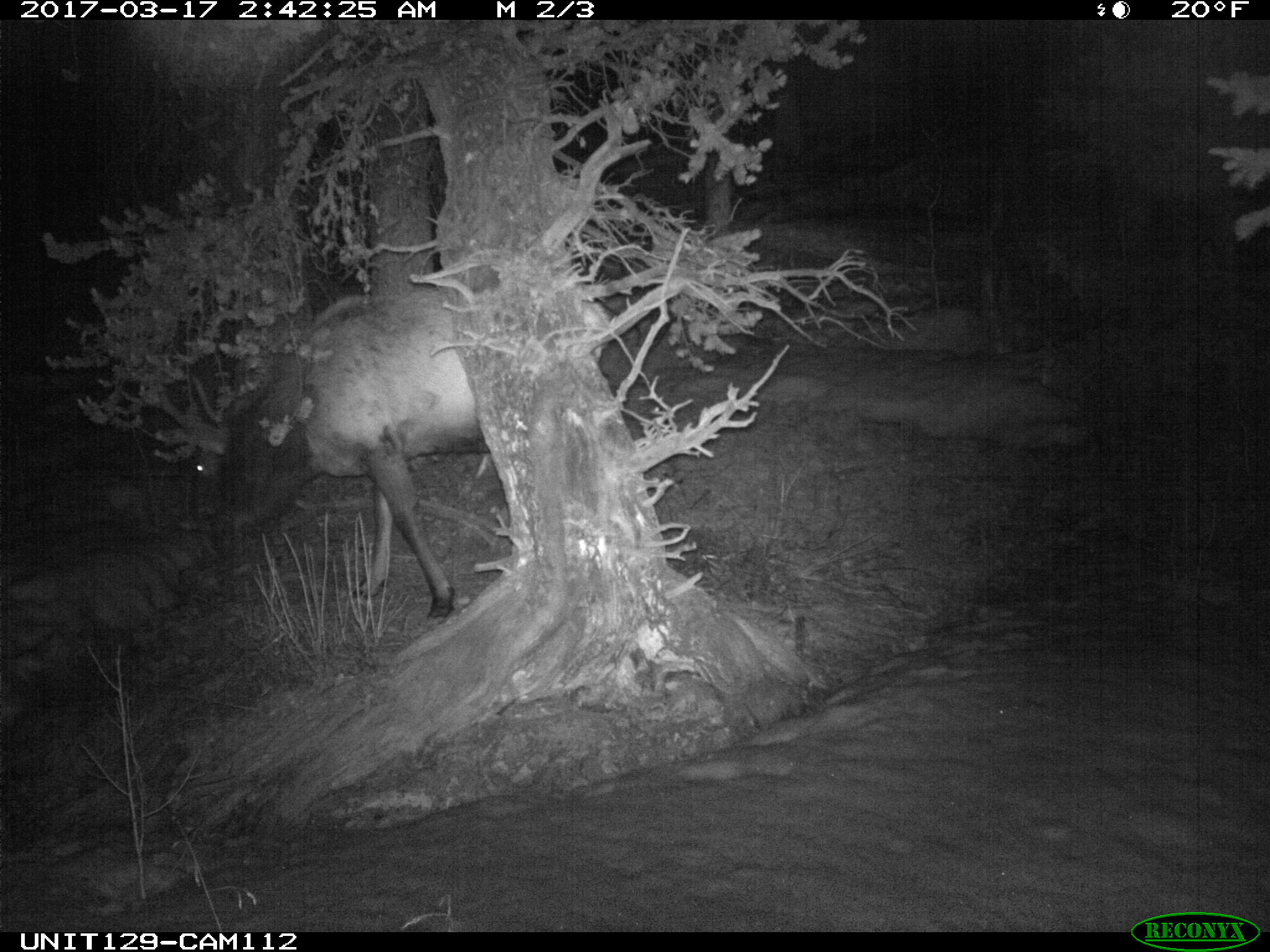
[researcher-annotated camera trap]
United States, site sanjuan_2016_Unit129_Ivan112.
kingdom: Animalia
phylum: Chordata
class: Mammalia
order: Artiodactyla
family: Cervidae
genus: Cervus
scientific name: Cervus elaphus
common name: red deer